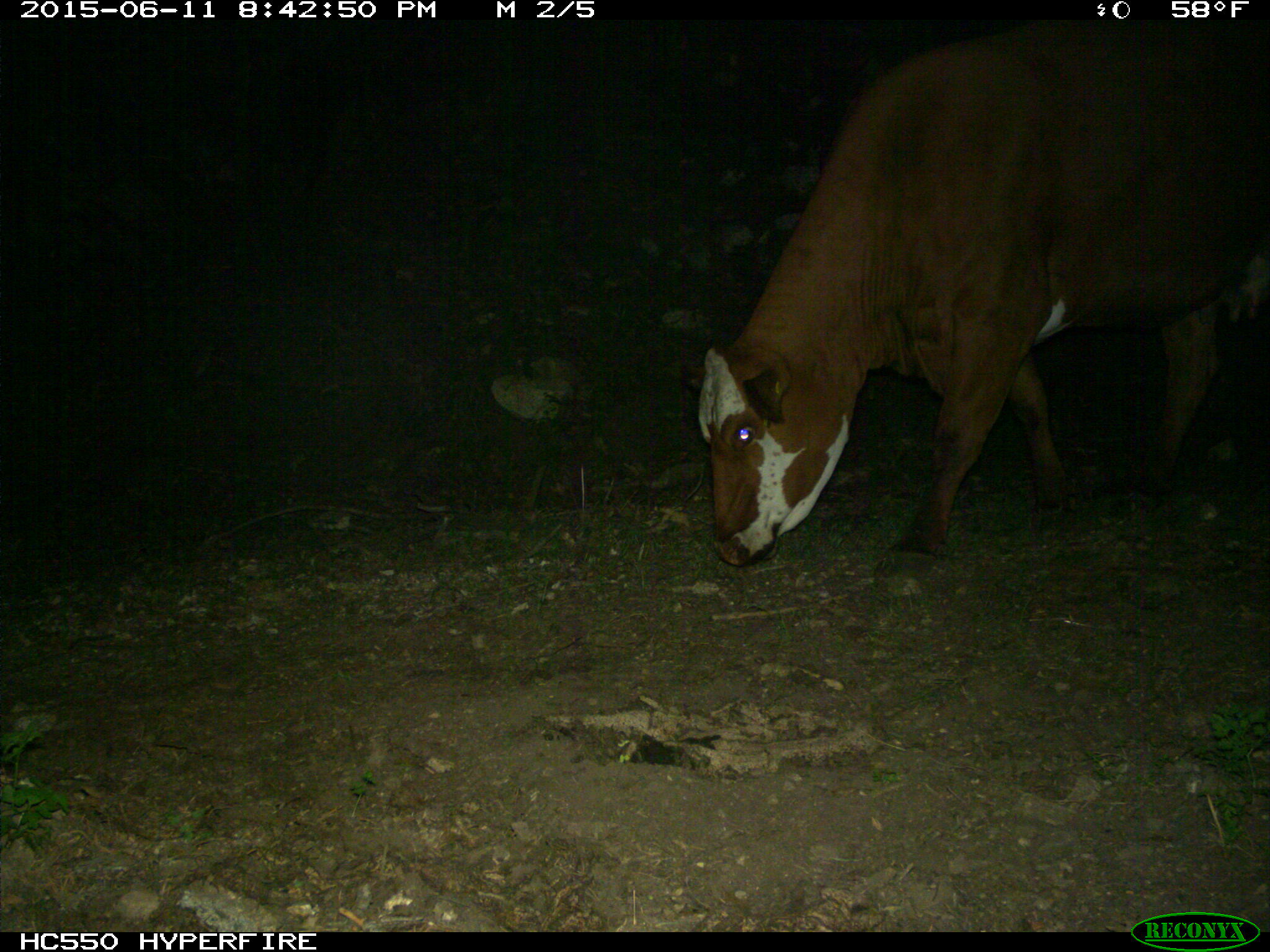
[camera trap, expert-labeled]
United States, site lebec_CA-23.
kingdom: Animalia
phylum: Chordata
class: Mammalia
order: Artiodactyla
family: Bovidae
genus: Bos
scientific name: Bos taurus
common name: domestic cow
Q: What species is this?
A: Bos taurus (domestic cow).